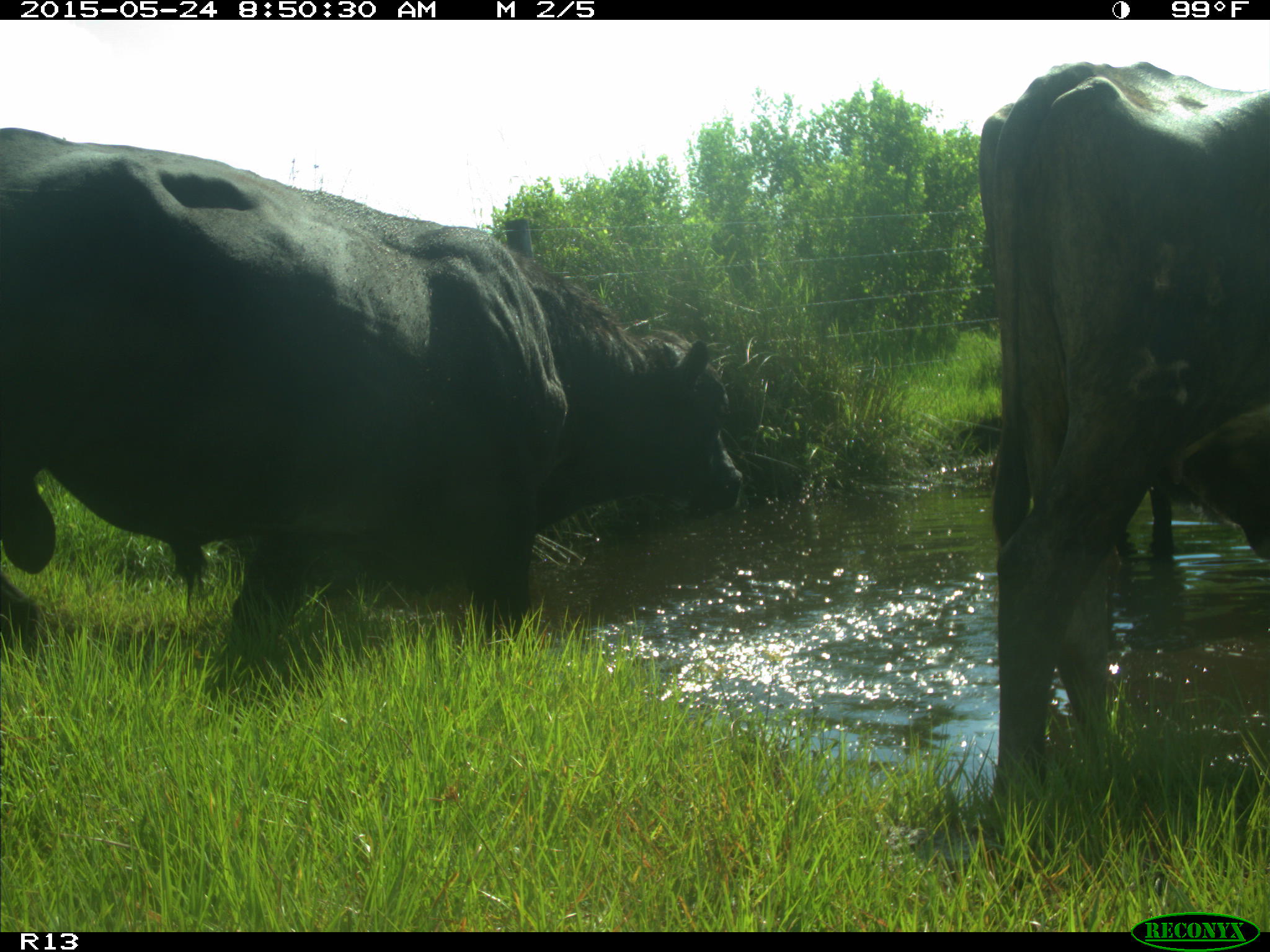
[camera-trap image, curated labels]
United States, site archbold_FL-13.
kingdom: Animalia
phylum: Chordata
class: Mammalia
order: Artiodactyla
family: Bovidae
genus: Bos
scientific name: Bos taurus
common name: domestic cow